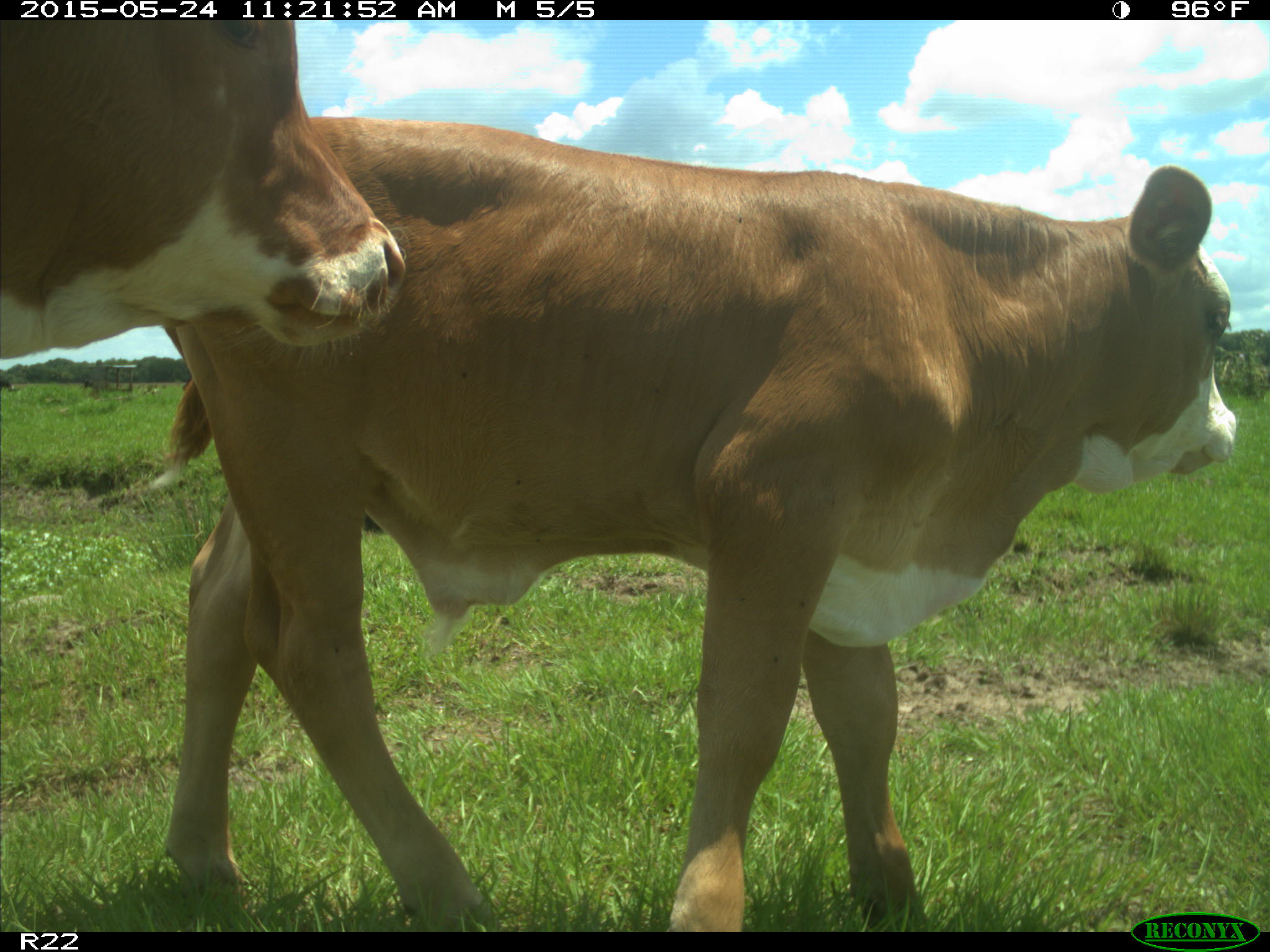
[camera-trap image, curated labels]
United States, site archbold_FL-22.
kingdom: Animalia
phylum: Chordata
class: Mammalia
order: Artiodactyla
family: Bovidae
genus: Bos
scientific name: Bos taurus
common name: domestic cow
Bos taurus (domestic cow).